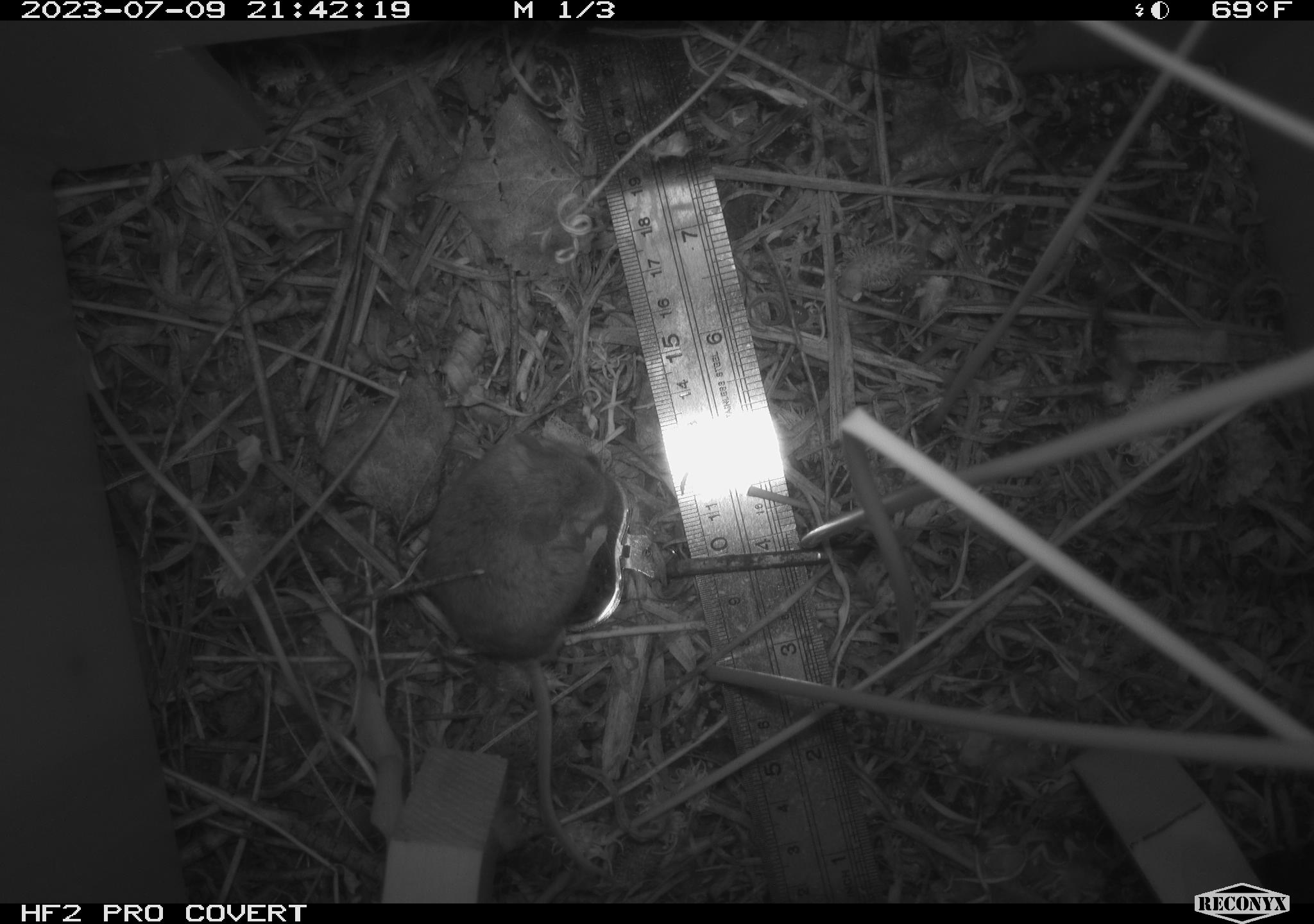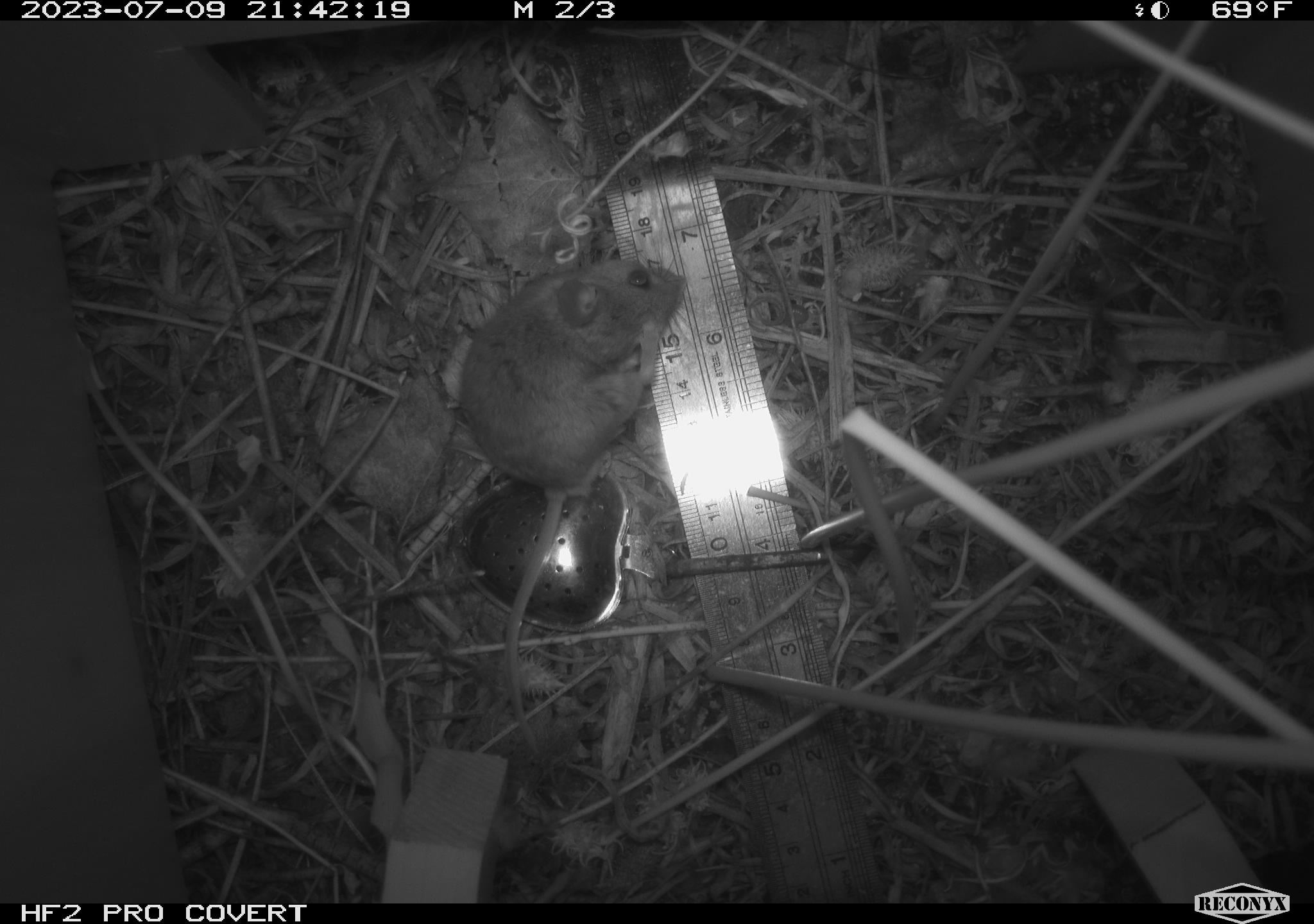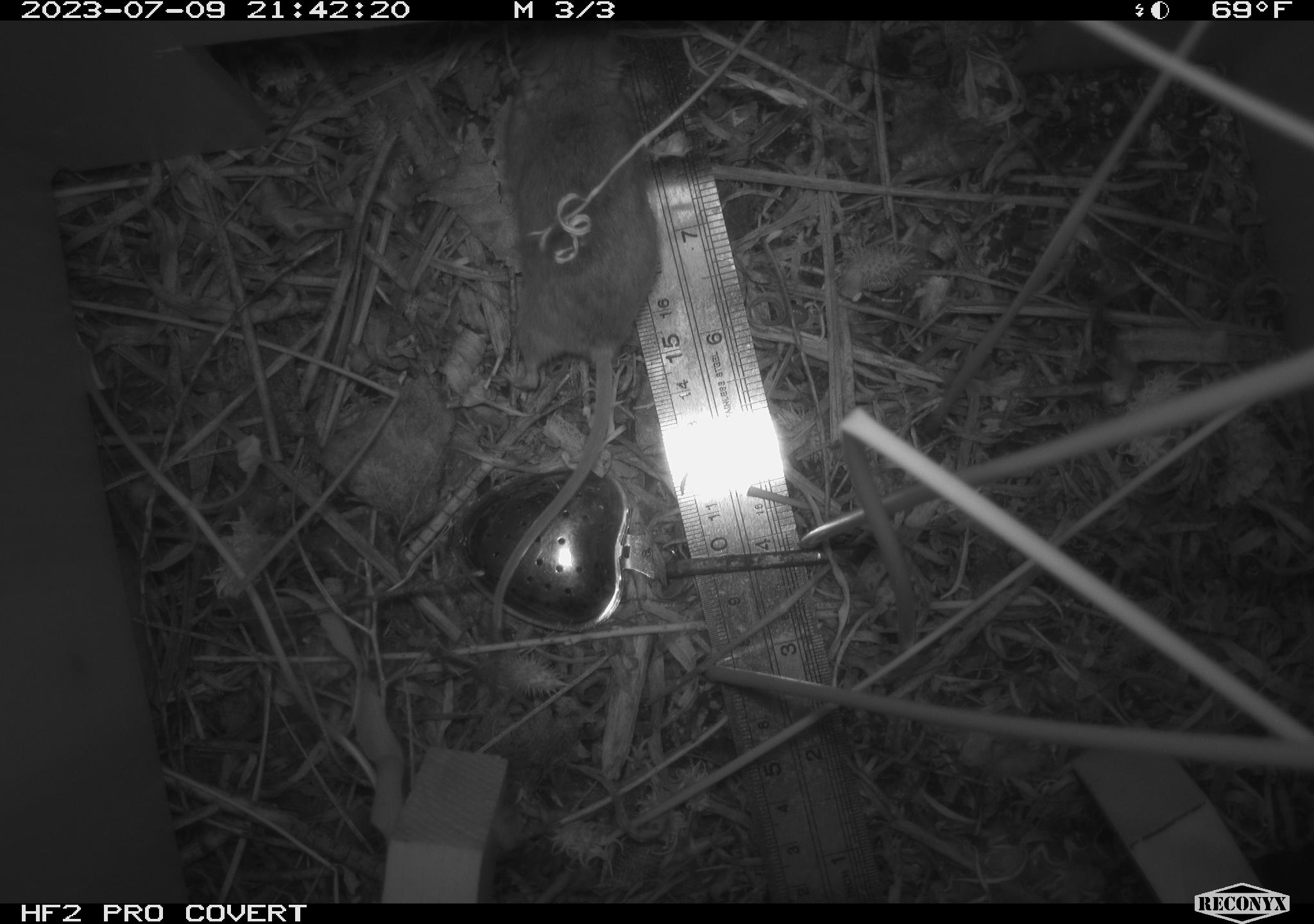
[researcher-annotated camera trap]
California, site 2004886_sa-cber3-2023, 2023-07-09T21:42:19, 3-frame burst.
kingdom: Animalia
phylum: Chordata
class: Mammalia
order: Rodentia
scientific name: Rodentia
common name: mouse species